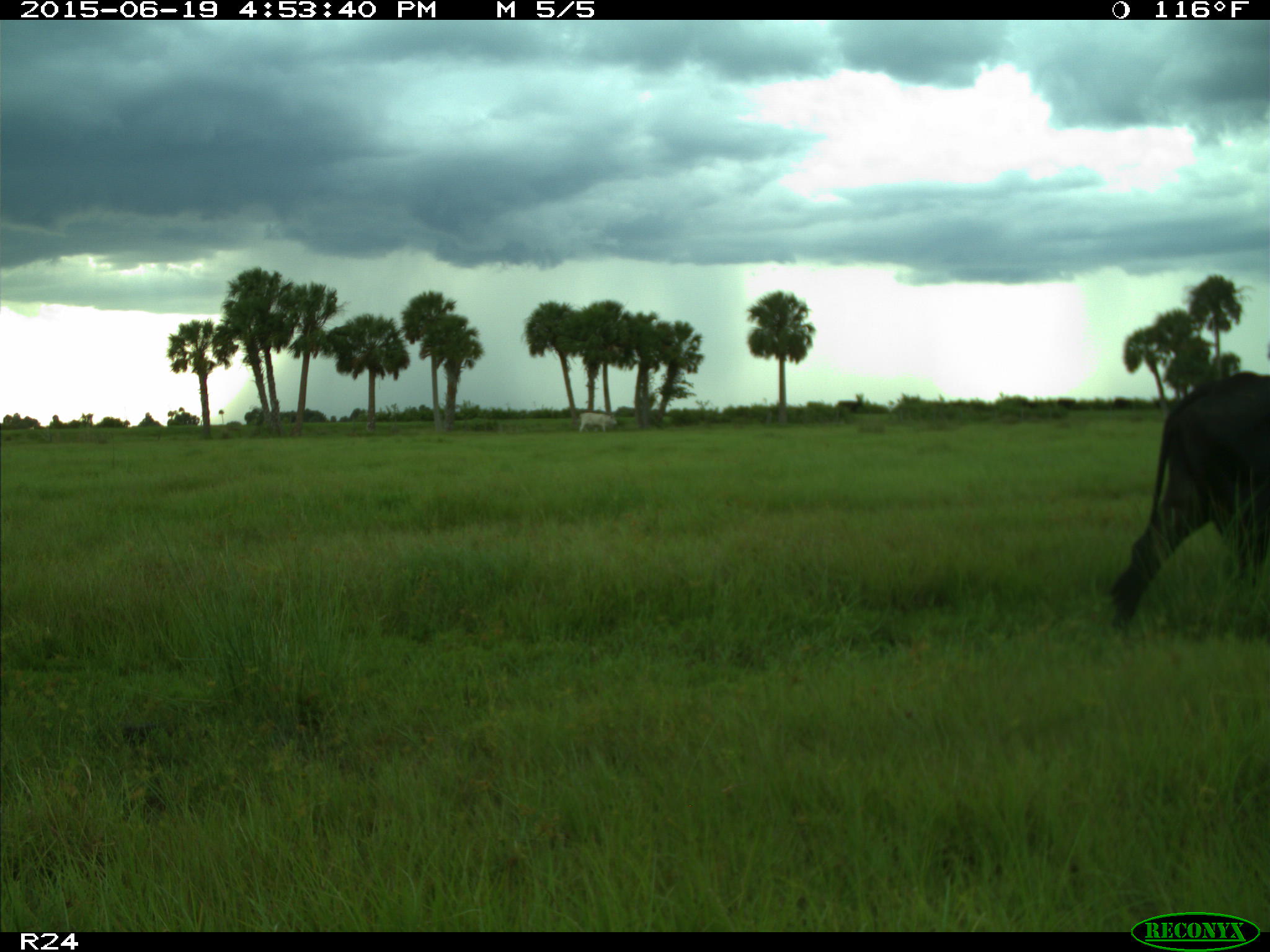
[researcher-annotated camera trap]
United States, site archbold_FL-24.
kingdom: Animalia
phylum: Chordata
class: Mammalia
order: Artiodactyla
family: Bovidae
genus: Bos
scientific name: Bos taurus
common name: domestic cow